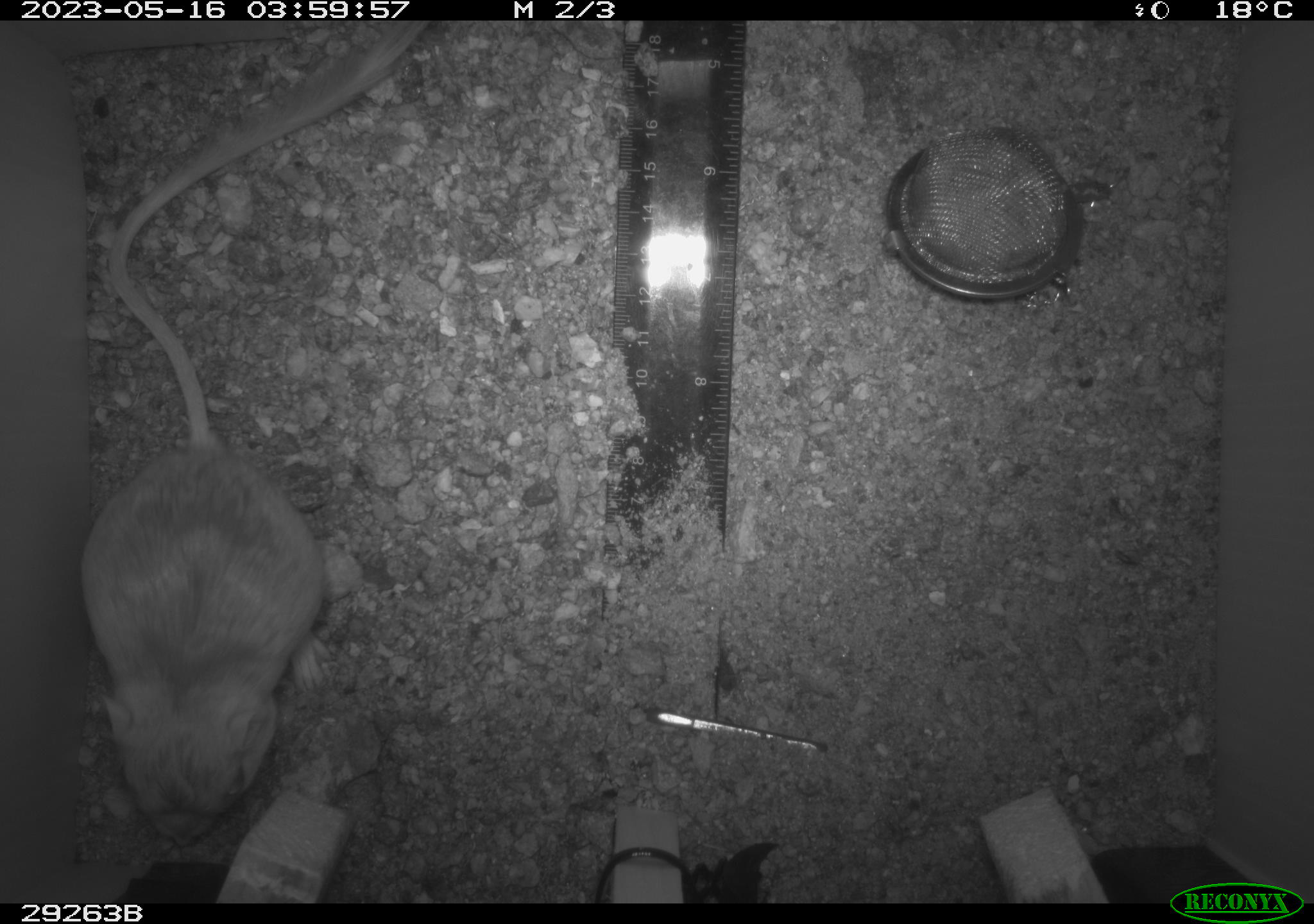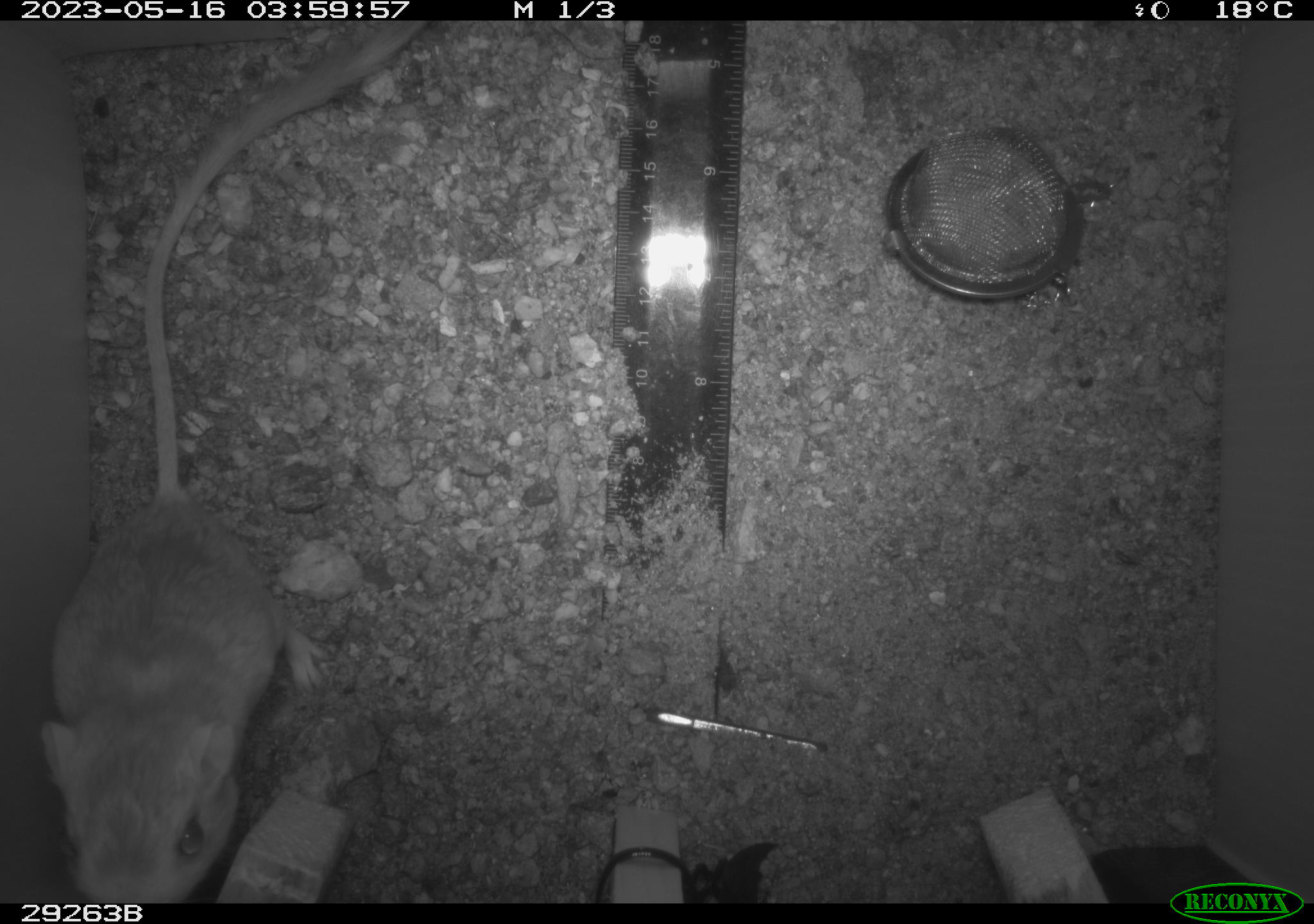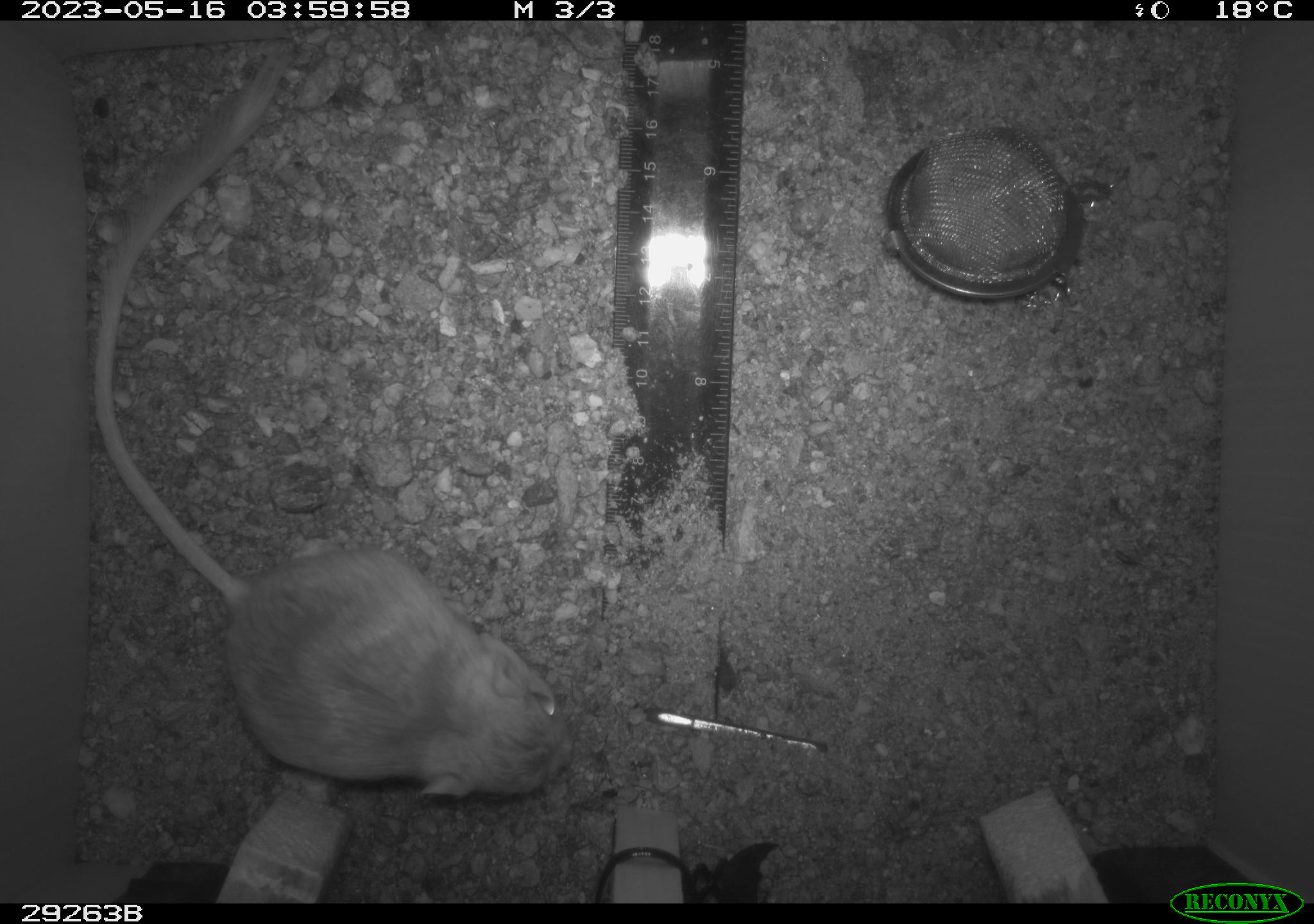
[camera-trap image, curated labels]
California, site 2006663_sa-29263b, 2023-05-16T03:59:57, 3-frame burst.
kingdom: Animalia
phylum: Chordata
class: Mammalia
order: Rodentia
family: Heteromyidae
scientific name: Heteromyidae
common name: kangaroo rats and pocket mice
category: heteromyidae family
Heteromyidae family (kangaroo rats and pocket mice) (Heteromyidae).